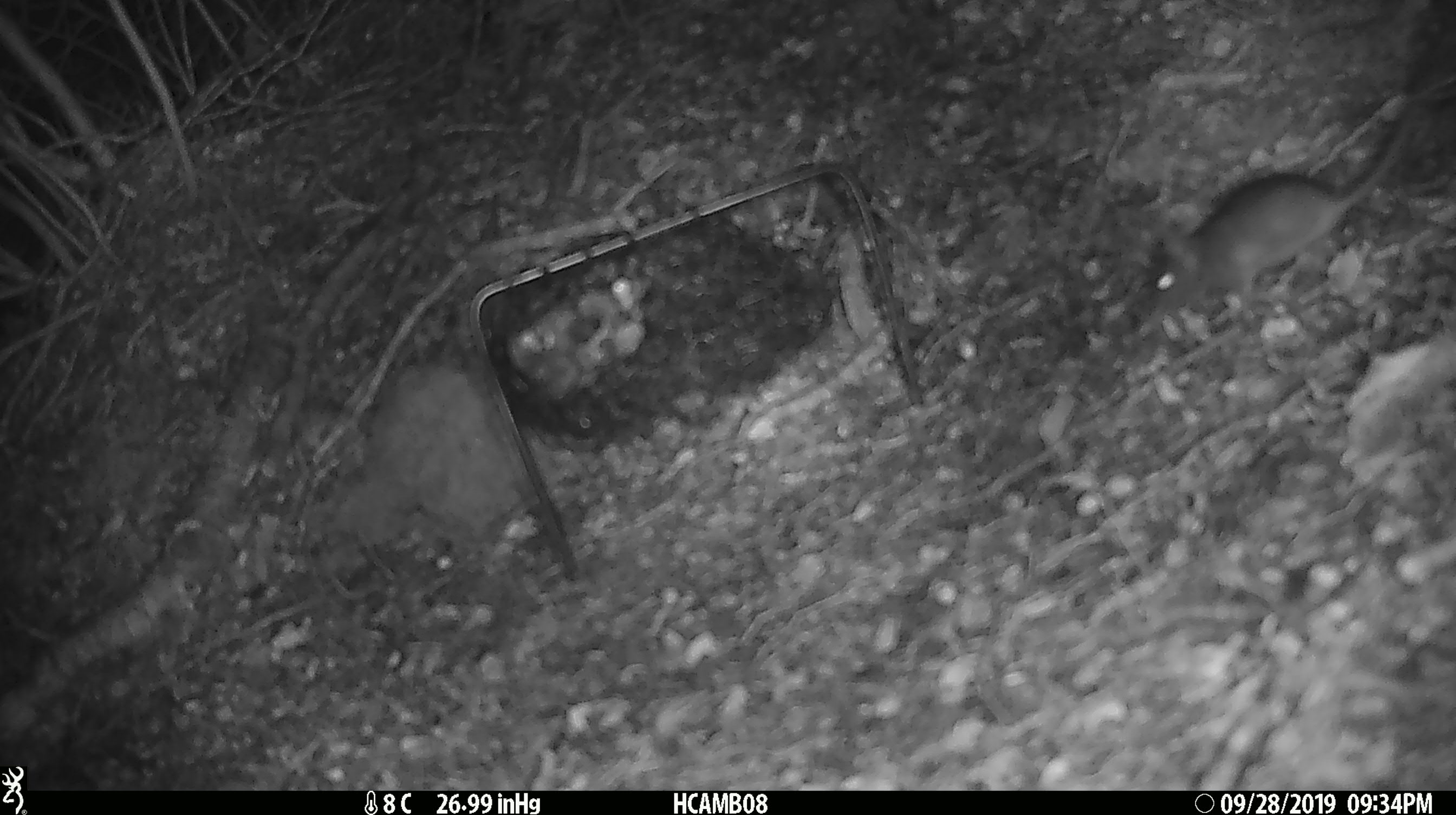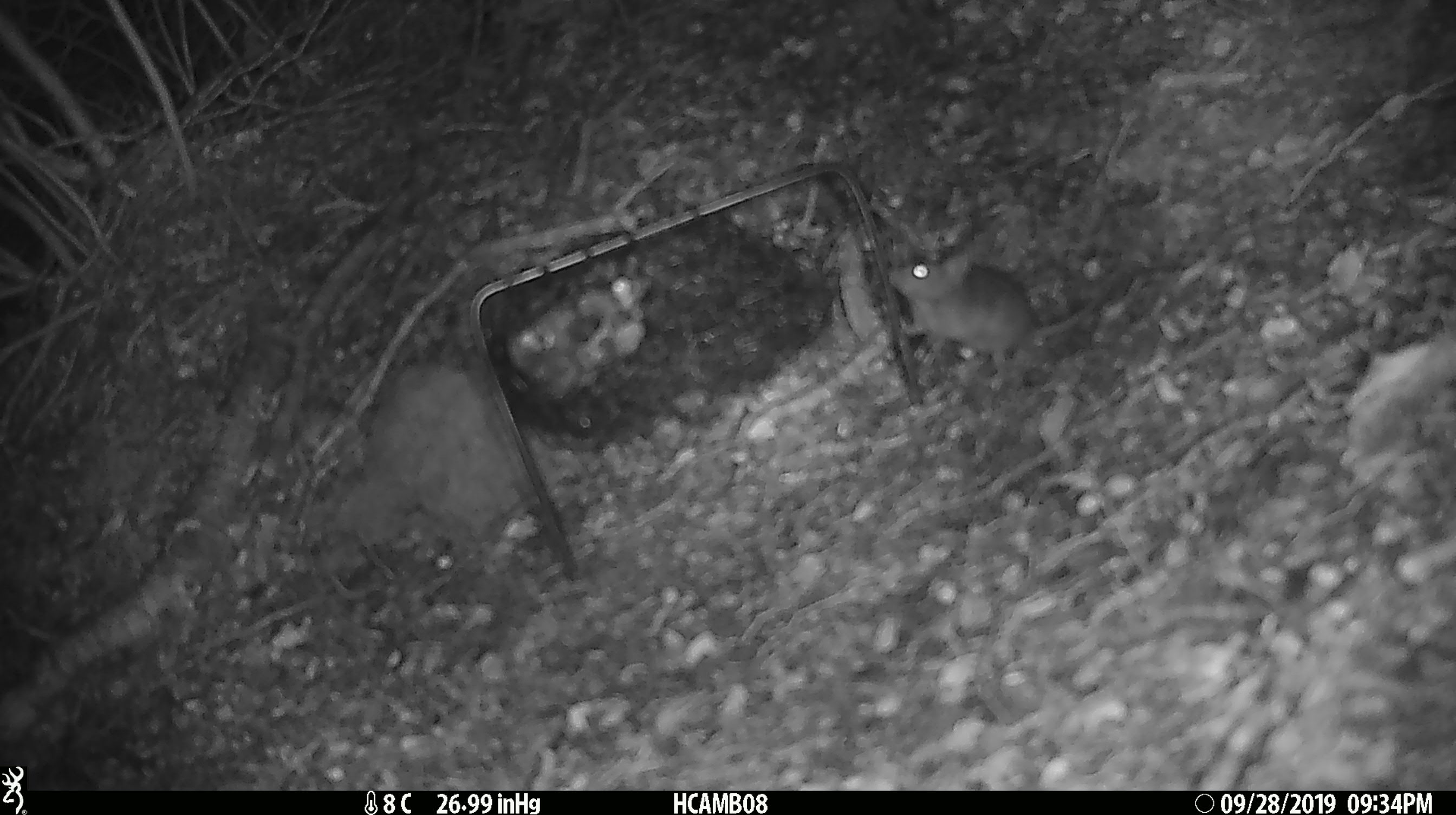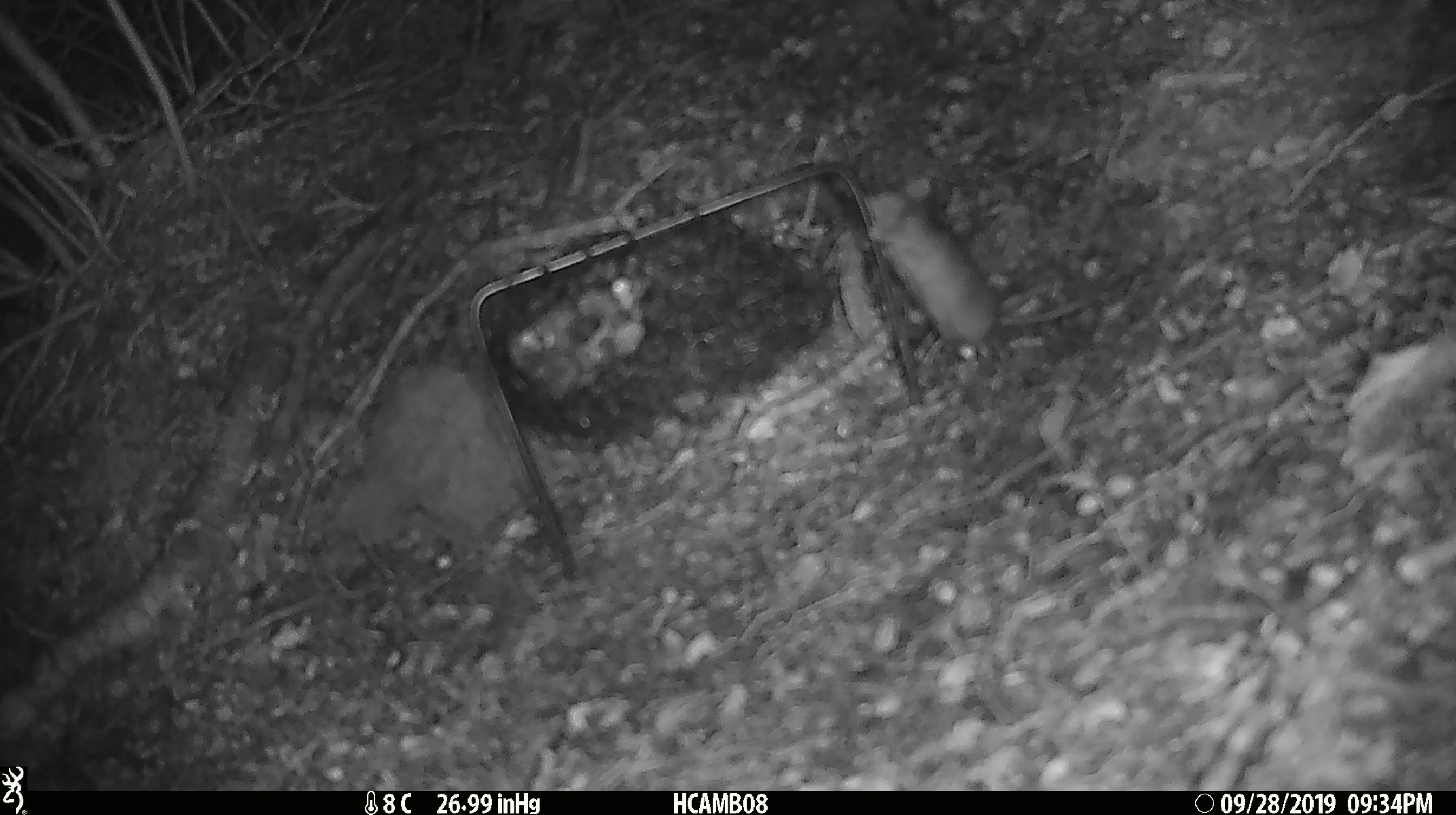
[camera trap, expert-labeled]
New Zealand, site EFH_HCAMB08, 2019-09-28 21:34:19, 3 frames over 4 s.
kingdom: Animalia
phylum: Chordata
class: Mammalia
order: Rodentia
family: Muridae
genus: Mus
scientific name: Mus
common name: mouse